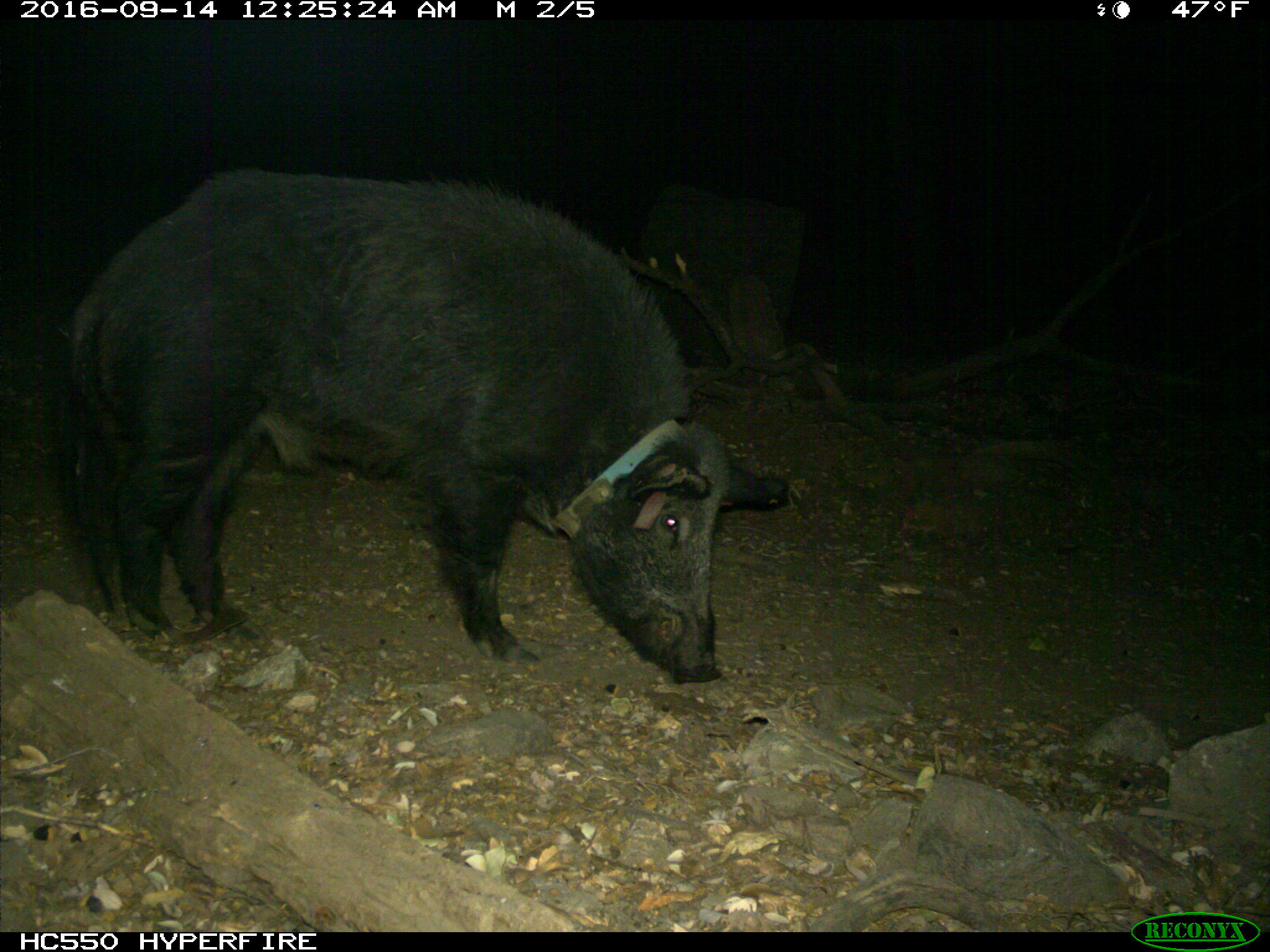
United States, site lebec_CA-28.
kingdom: Animalia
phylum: Chordata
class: Mammalia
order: Artiodactyla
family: Suidae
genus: Sus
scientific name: Sus scrofa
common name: wild boar